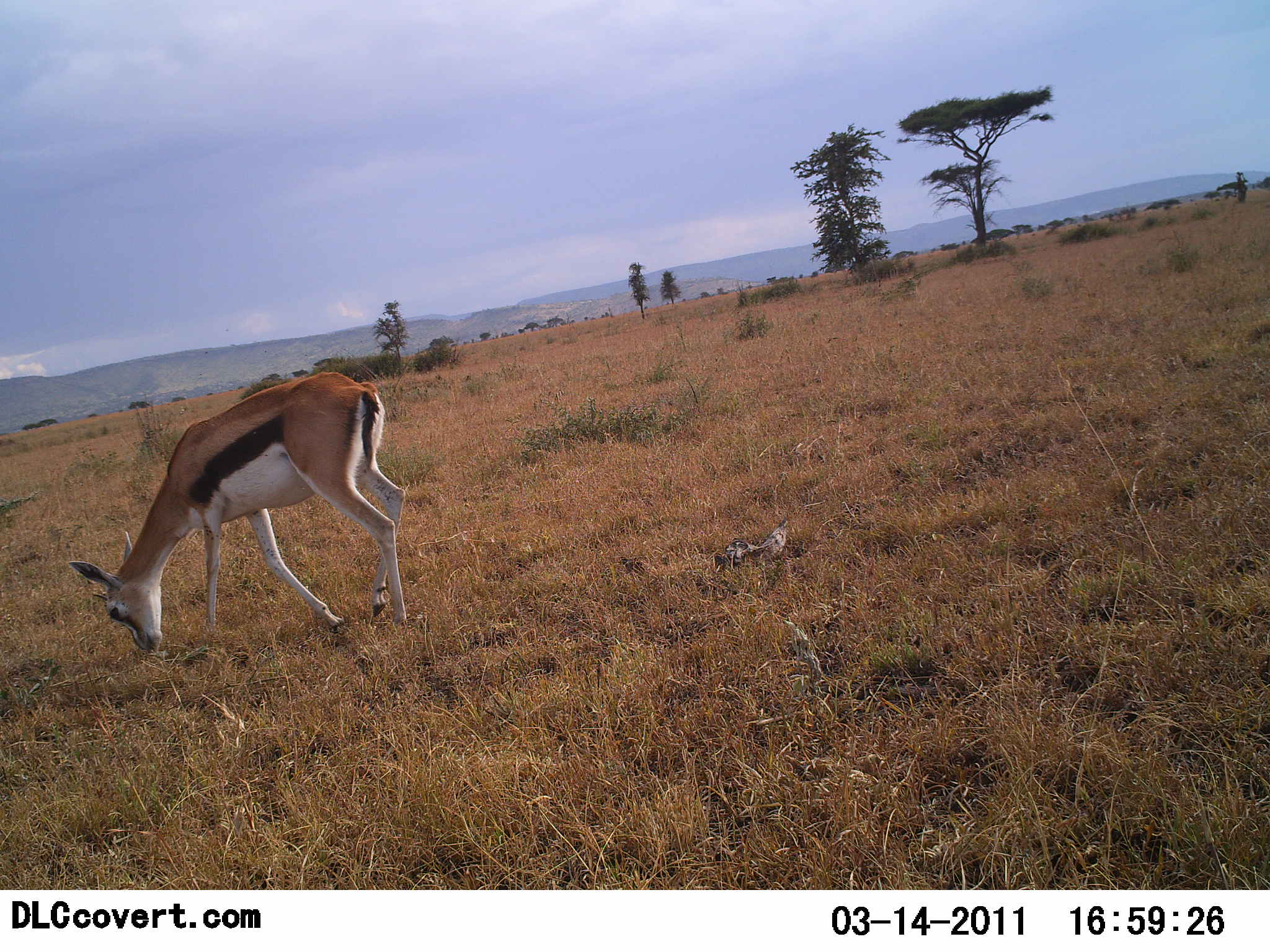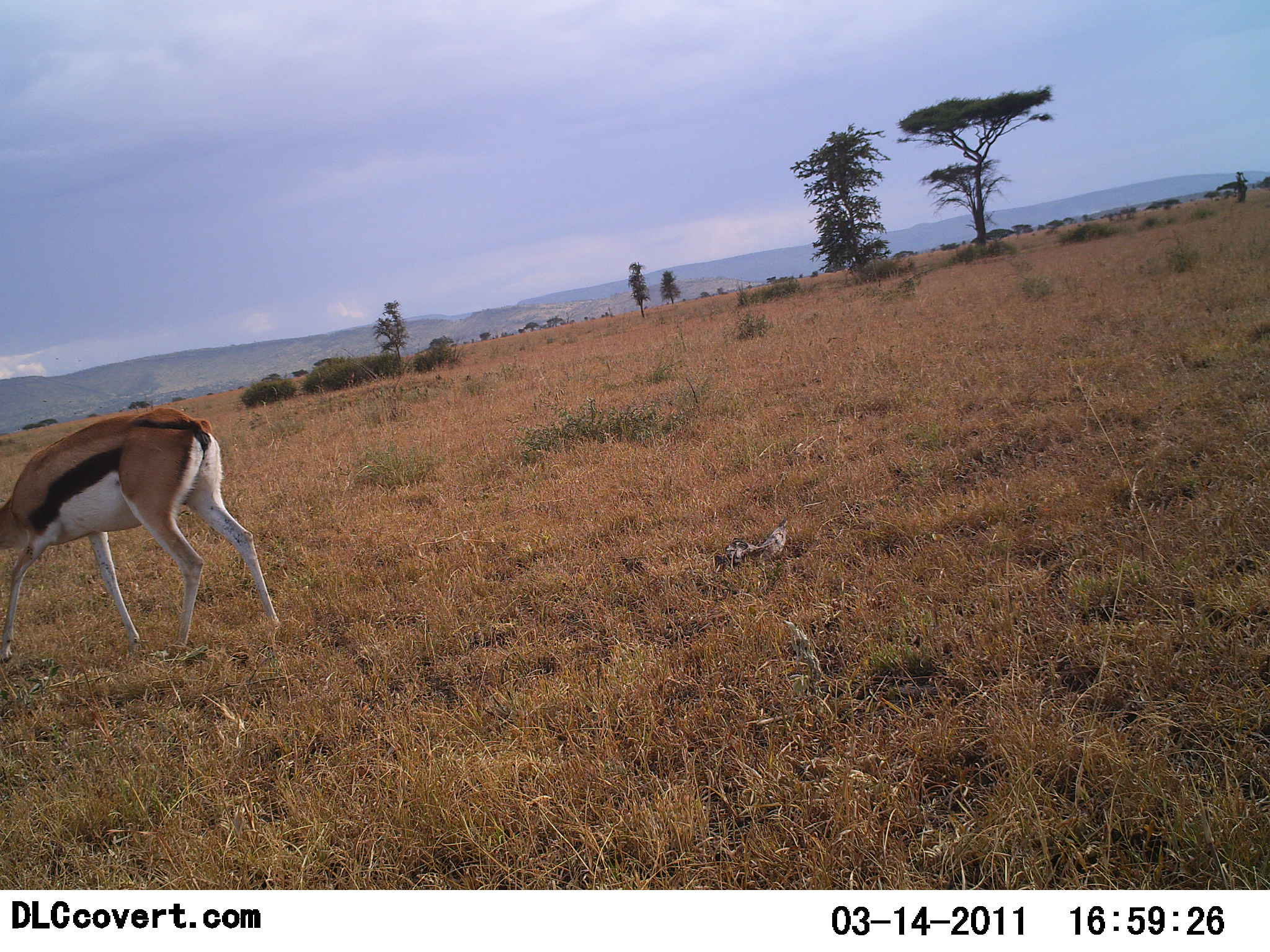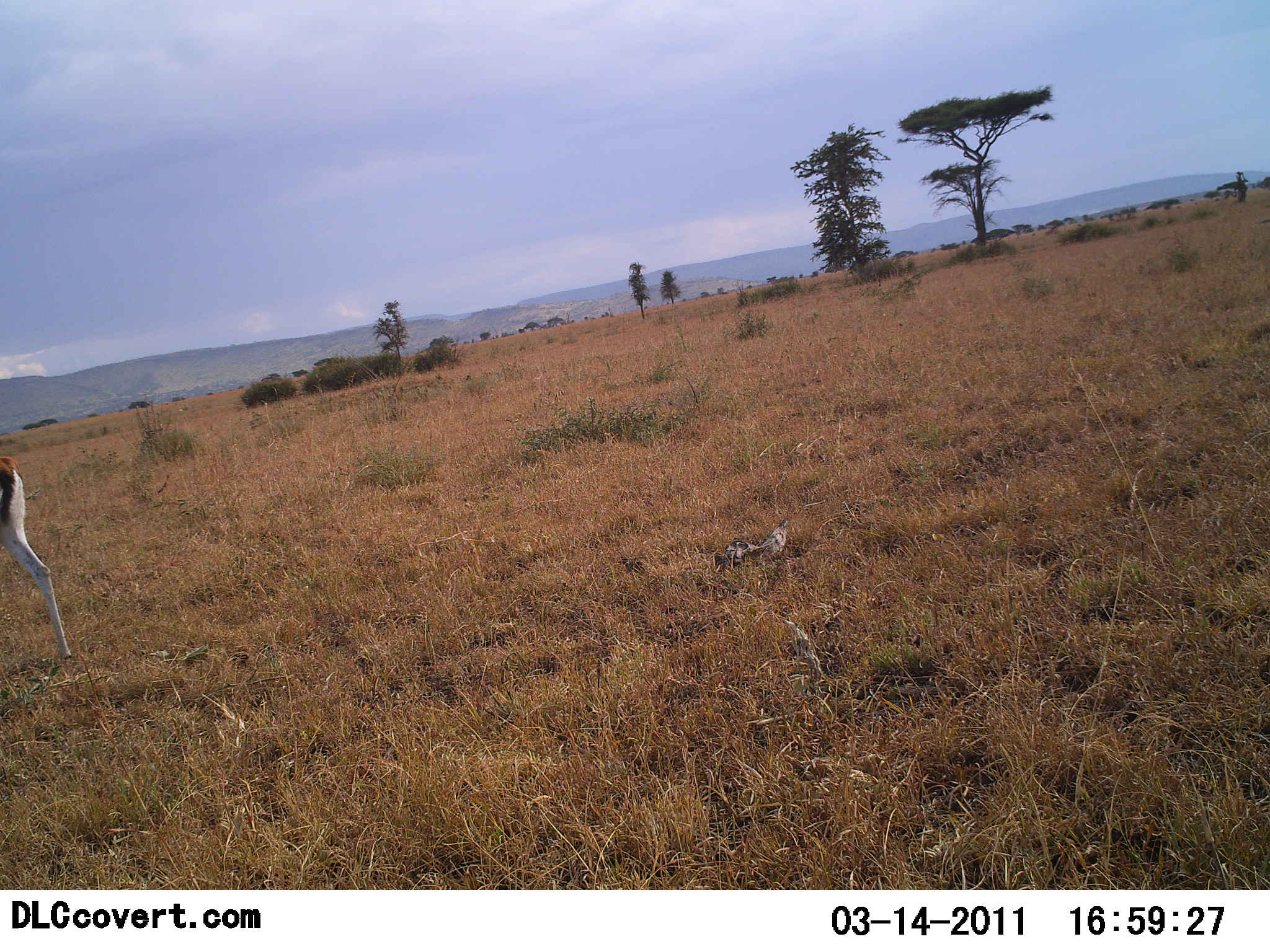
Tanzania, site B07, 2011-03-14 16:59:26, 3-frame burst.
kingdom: Animalia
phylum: Chordata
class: Mammalia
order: Artiodactyla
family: Bovidae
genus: Eudorcas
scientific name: Eudorcas thomsonii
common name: thomson's gazelle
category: gazellethomsons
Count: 1.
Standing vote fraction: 8%.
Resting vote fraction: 0%.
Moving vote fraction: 67%.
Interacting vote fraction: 0%.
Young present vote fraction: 0%.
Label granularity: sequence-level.